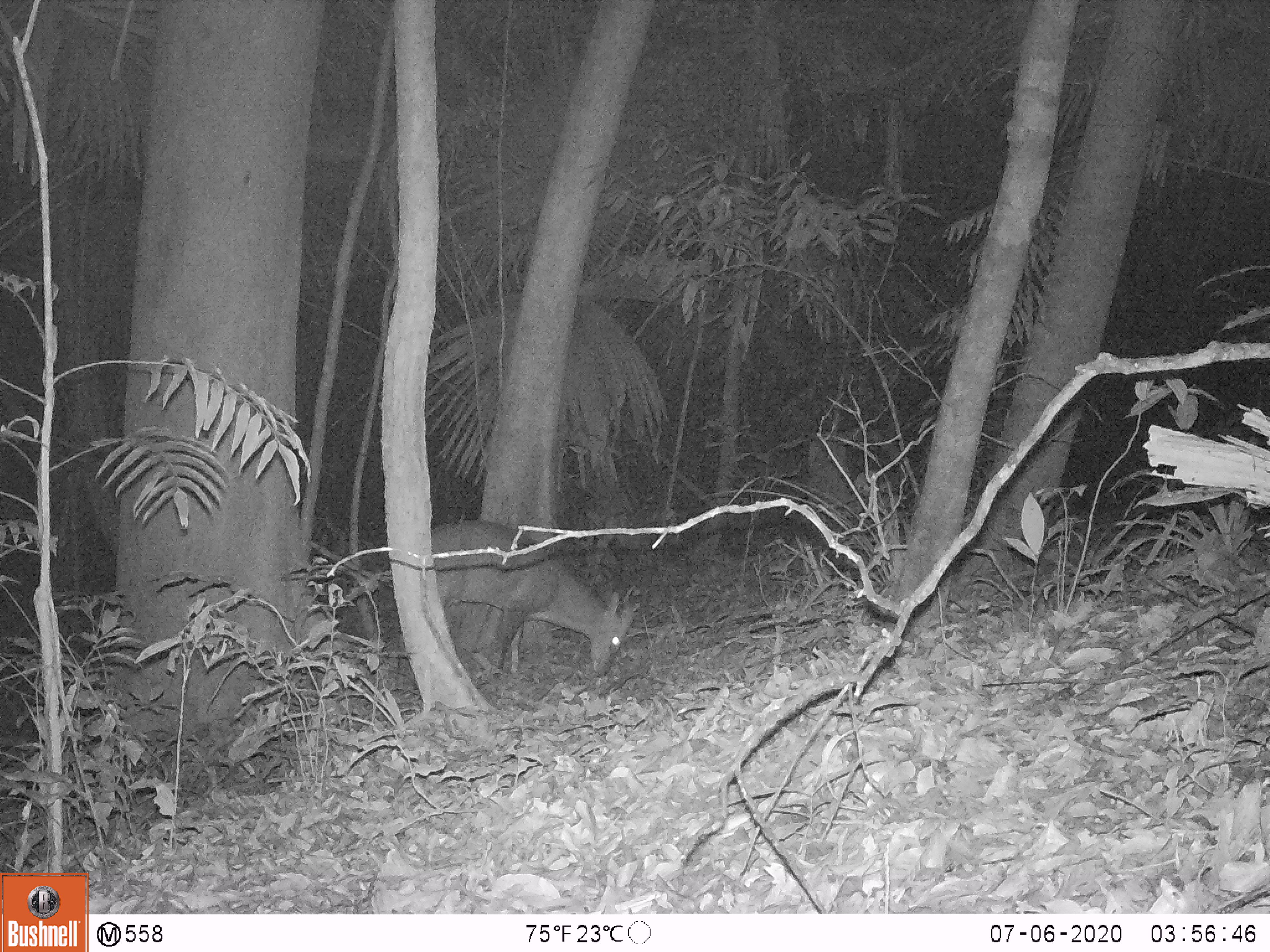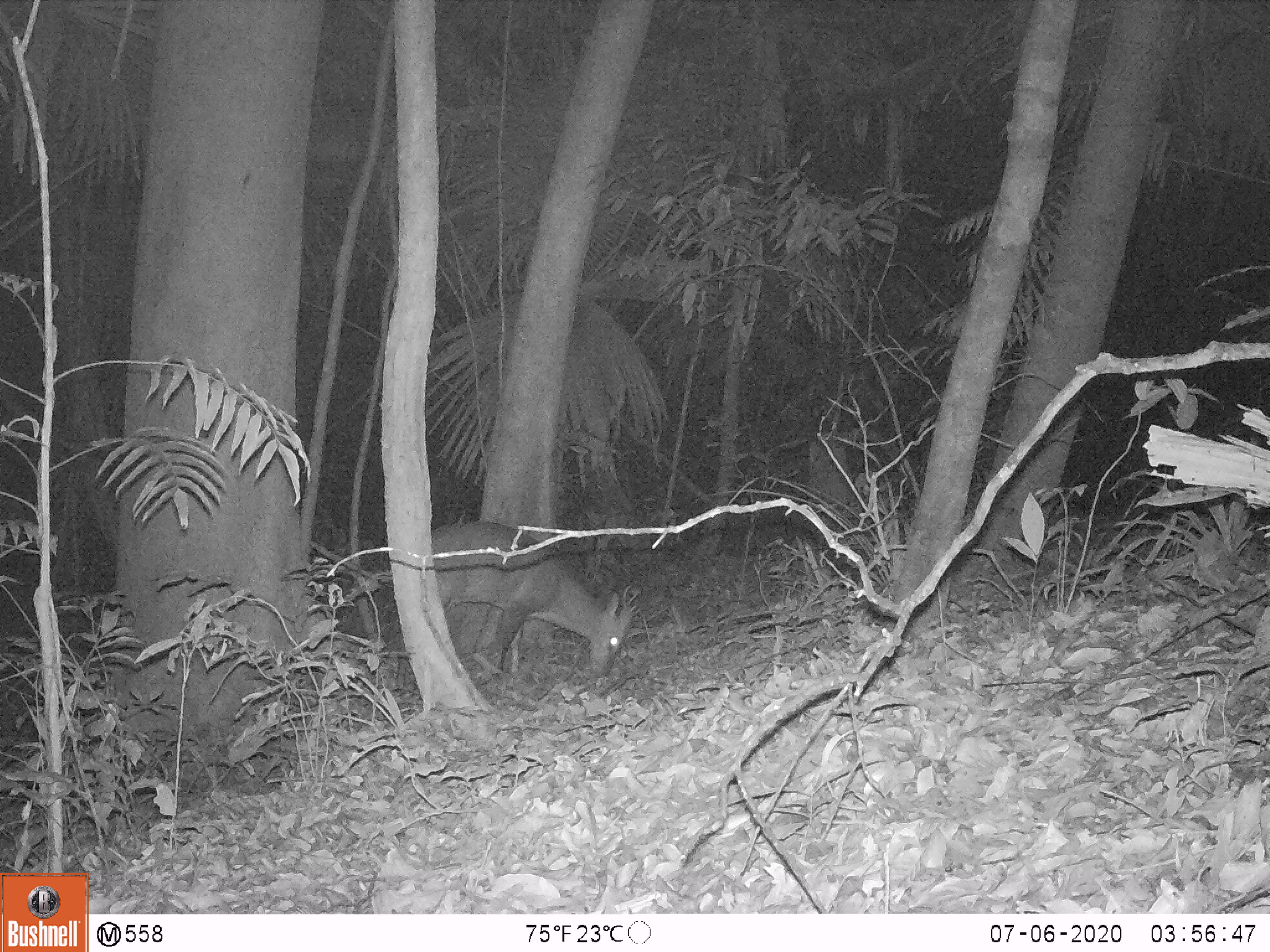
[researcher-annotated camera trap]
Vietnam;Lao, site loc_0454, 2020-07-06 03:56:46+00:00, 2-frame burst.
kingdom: Animalia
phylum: Chordata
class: Mammalia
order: Artiodactyla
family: Cervidae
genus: Muntiacus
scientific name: Muntiacus vuquangensis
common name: large-antlered muntjac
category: large antlered muntjac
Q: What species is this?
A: Large antlered muntjac (large-antlered muntjac) (Muntiacus vuquangensis).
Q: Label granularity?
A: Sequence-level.